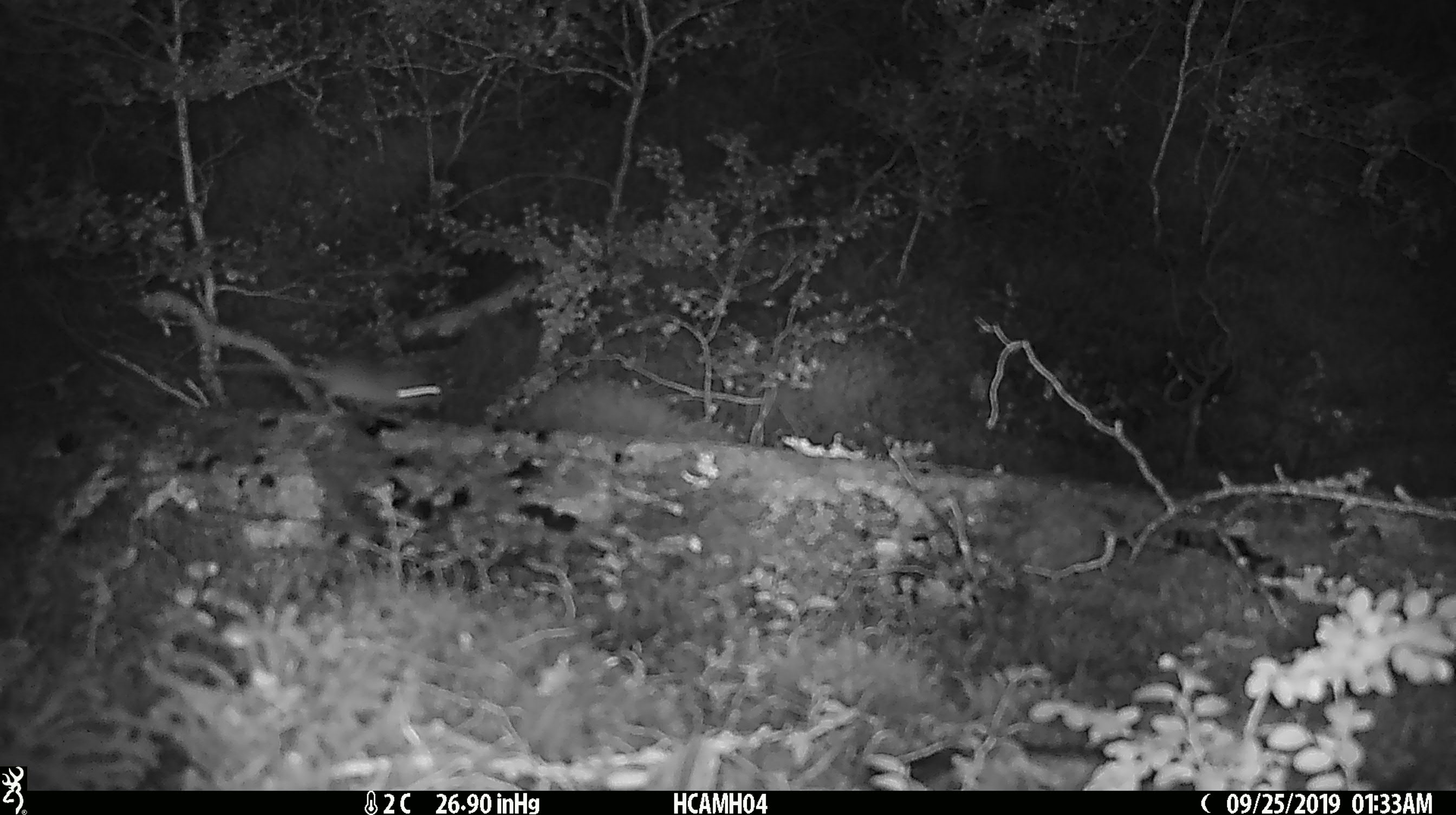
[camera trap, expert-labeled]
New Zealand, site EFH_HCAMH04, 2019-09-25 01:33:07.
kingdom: Animalia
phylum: Chordata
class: Mammalia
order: Rodentia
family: Muridae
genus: Mus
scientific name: Mus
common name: mouse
Mouse (Mus).